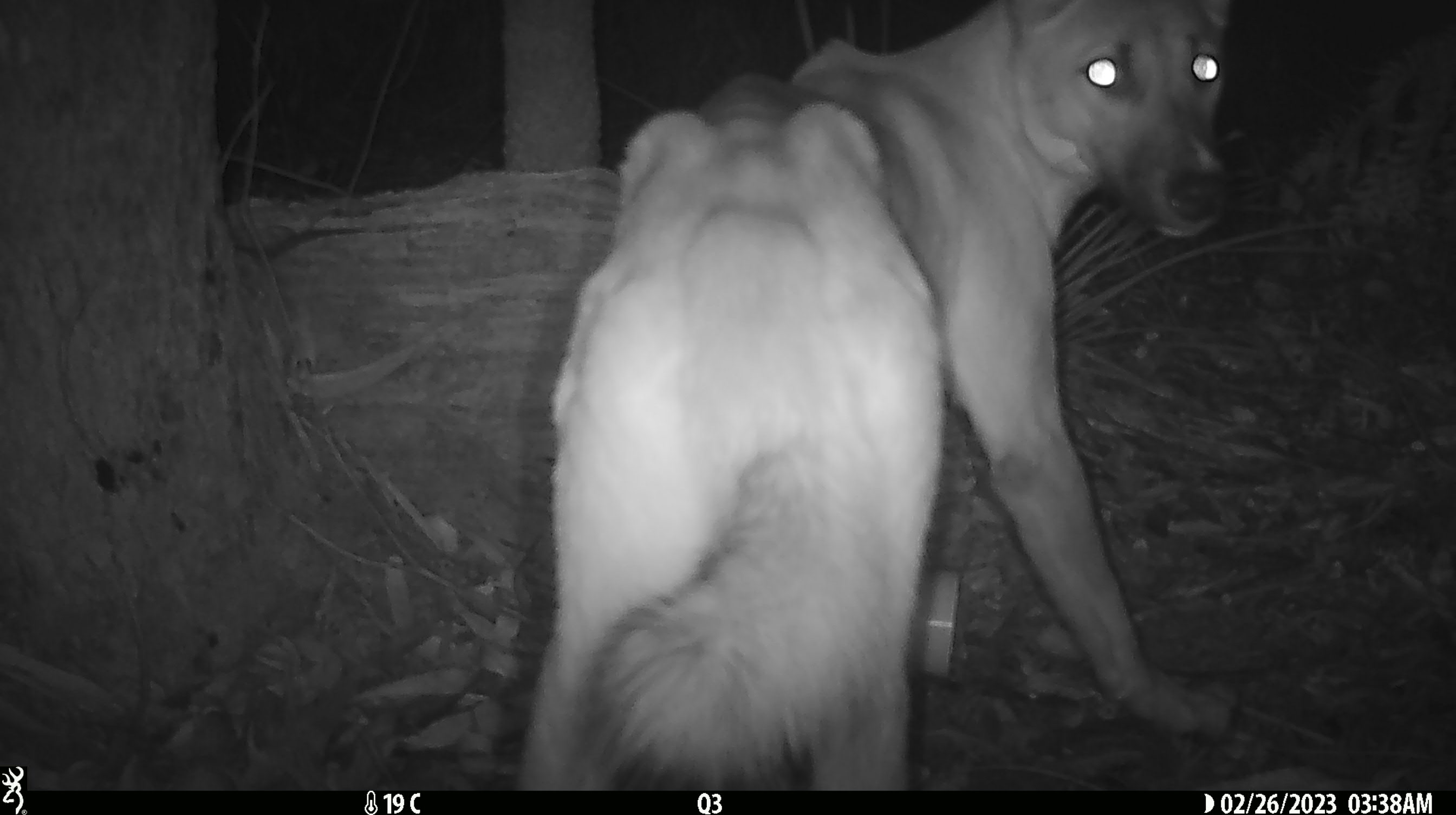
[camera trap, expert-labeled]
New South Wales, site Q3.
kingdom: Animalia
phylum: Chordata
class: Mammalia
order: Carnivora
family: Canidae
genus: Canis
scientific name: Canis familiaris dingo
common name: dingo